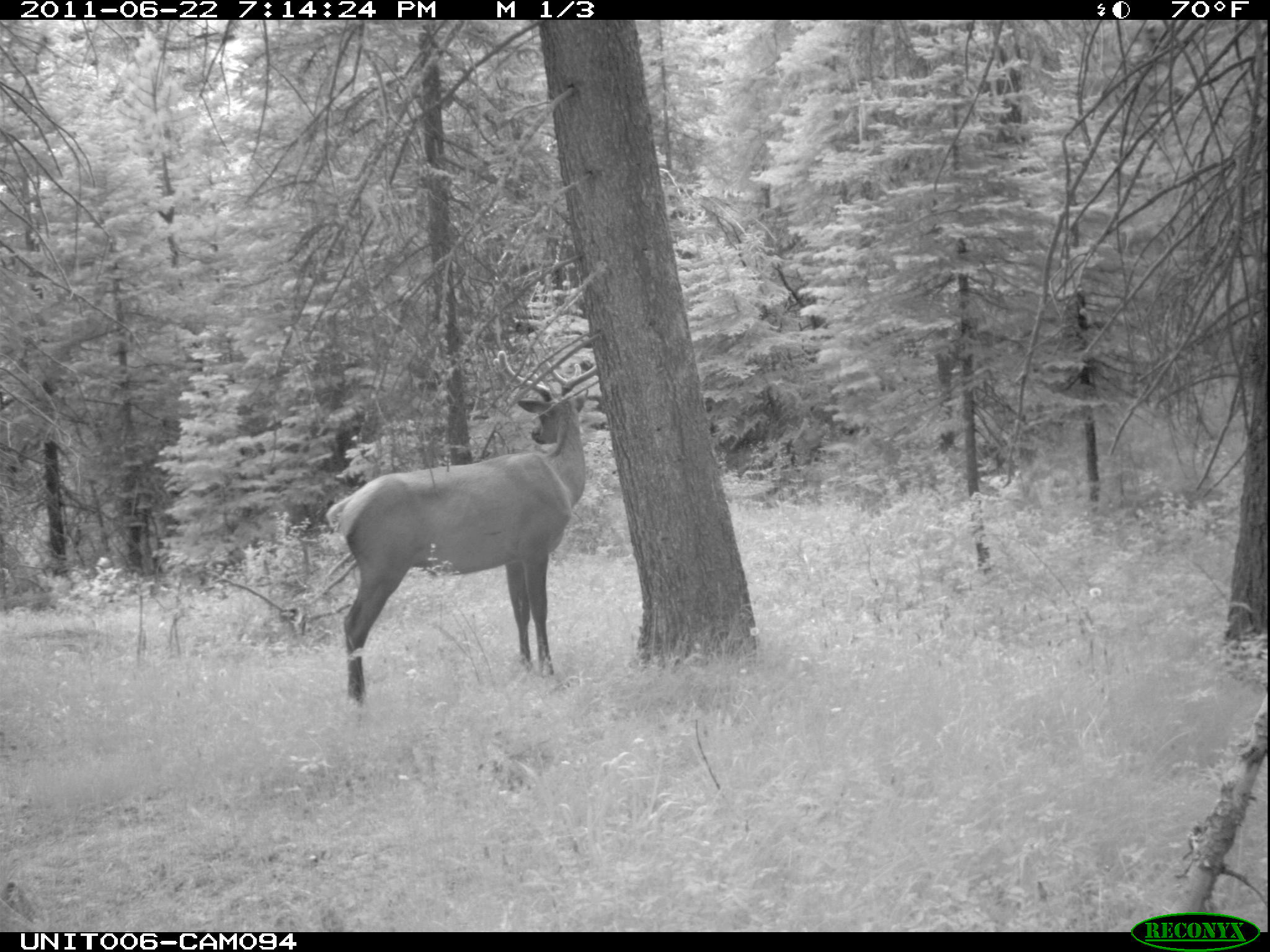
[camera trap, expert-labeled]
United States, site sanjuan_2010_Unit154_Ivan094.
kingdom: Animalia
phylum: Chordata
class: Mammalia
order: Artiodactyla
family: Cervidae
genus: Cervus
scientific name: Cervus elaphus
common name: red deer